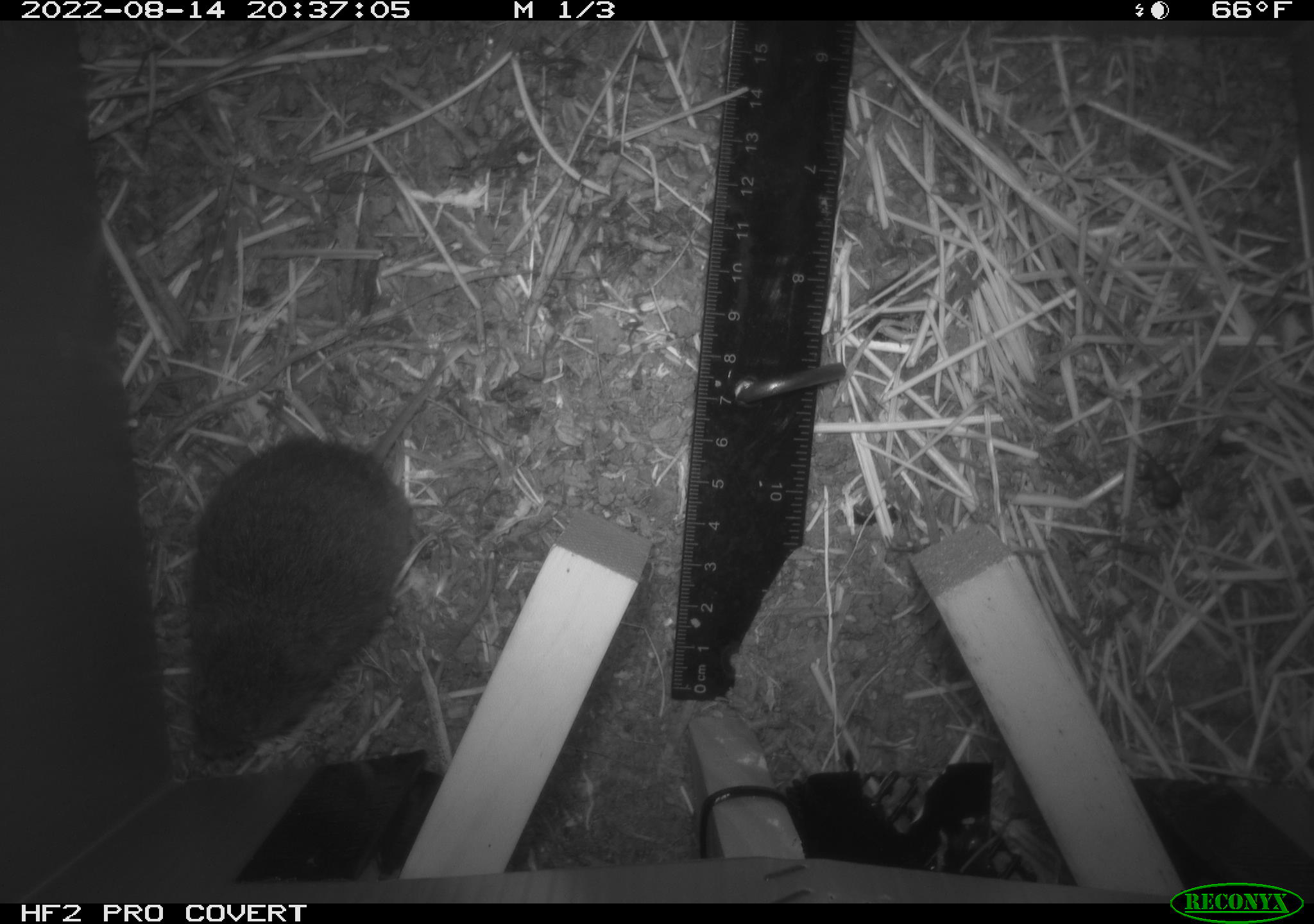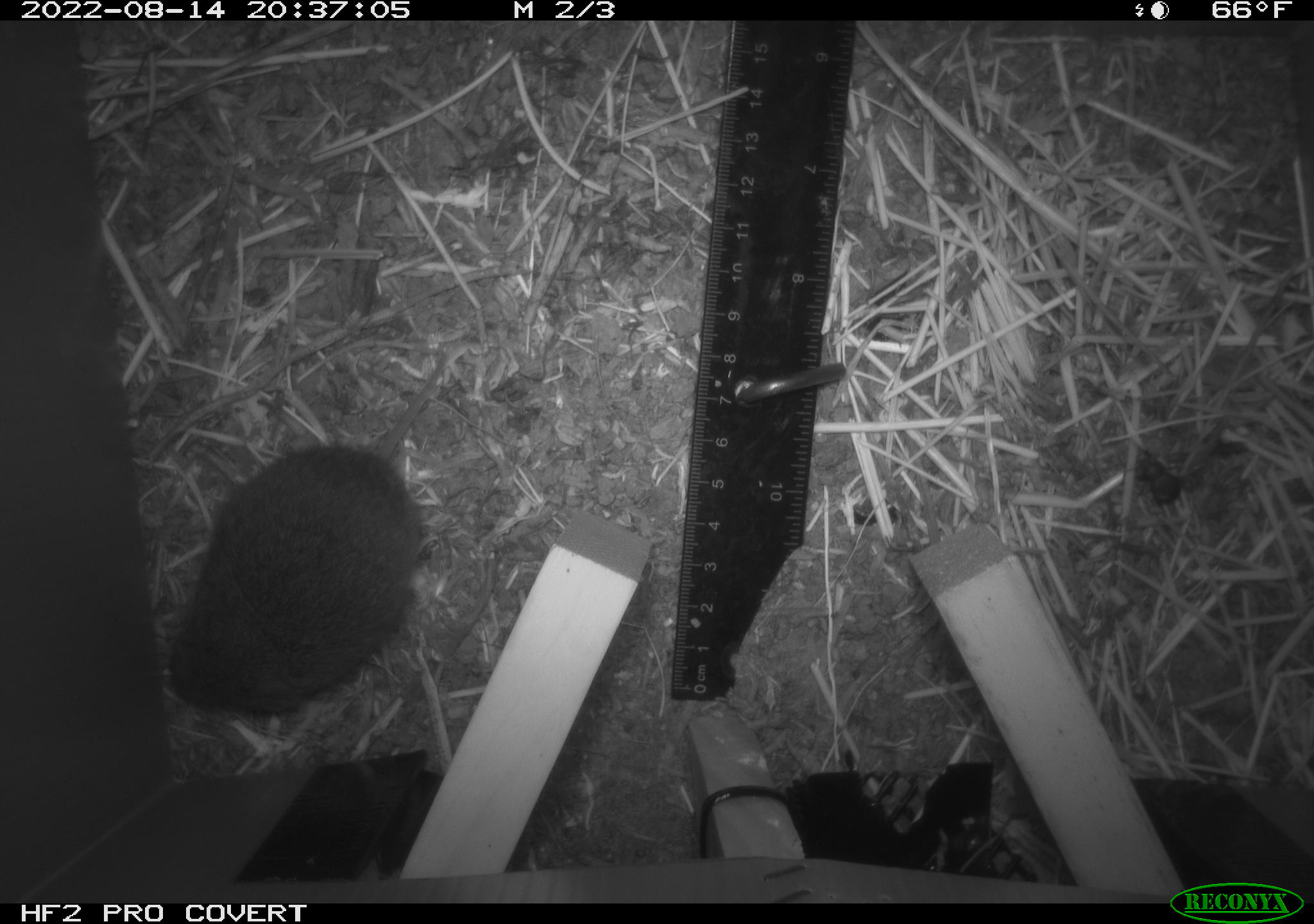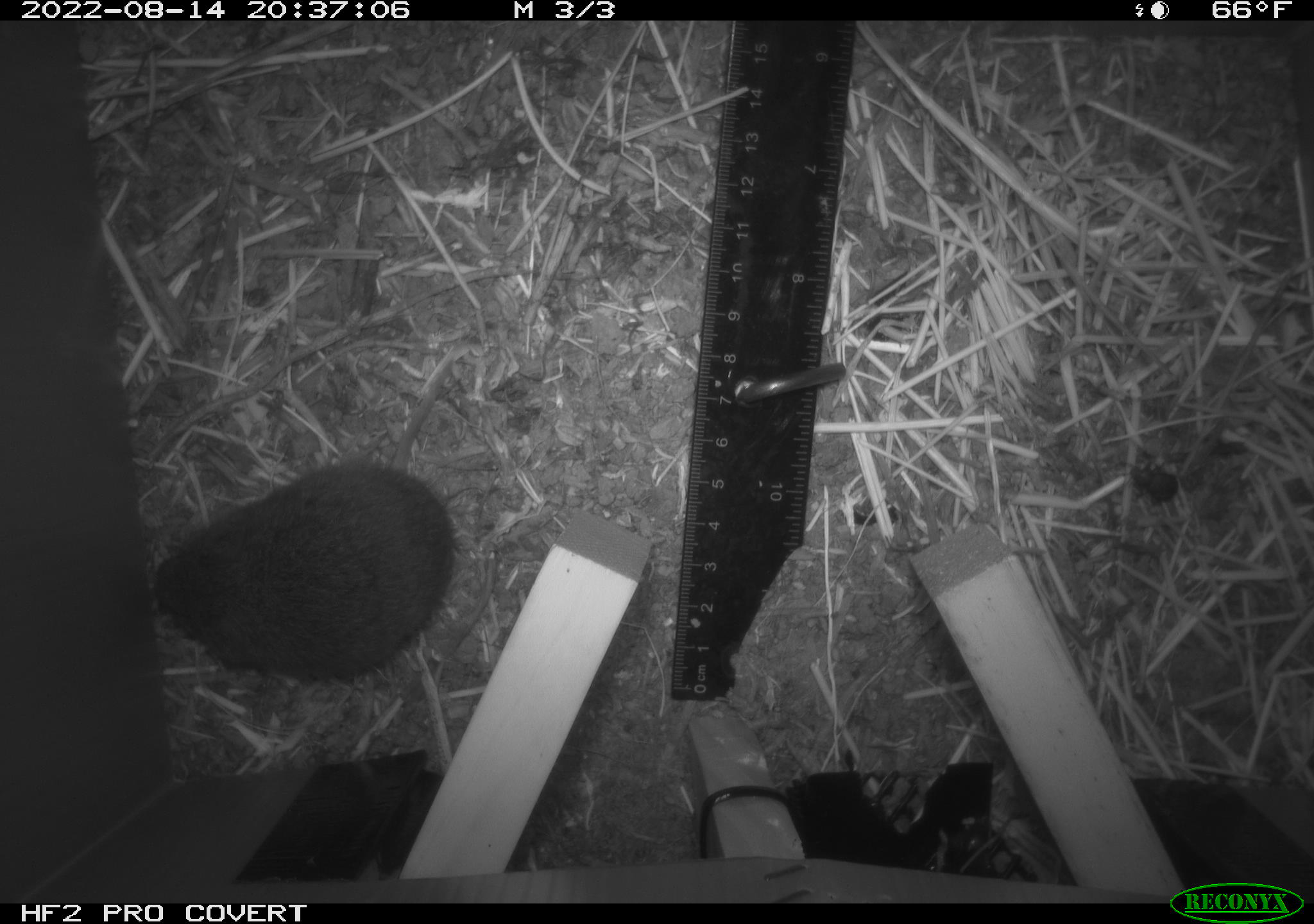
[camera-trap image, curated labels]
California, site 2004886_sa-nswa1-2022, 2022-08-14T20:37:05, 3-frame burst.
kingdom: Animalia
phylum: Chordata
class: Mammalia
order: Rodentia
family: Cricetidae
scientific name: Cricetidae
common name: hamsters, voles, lemmings, and allies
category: cricetidae family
Cricetidae family (hamsters, voles, lemmings, and allies) (Cricetidae).